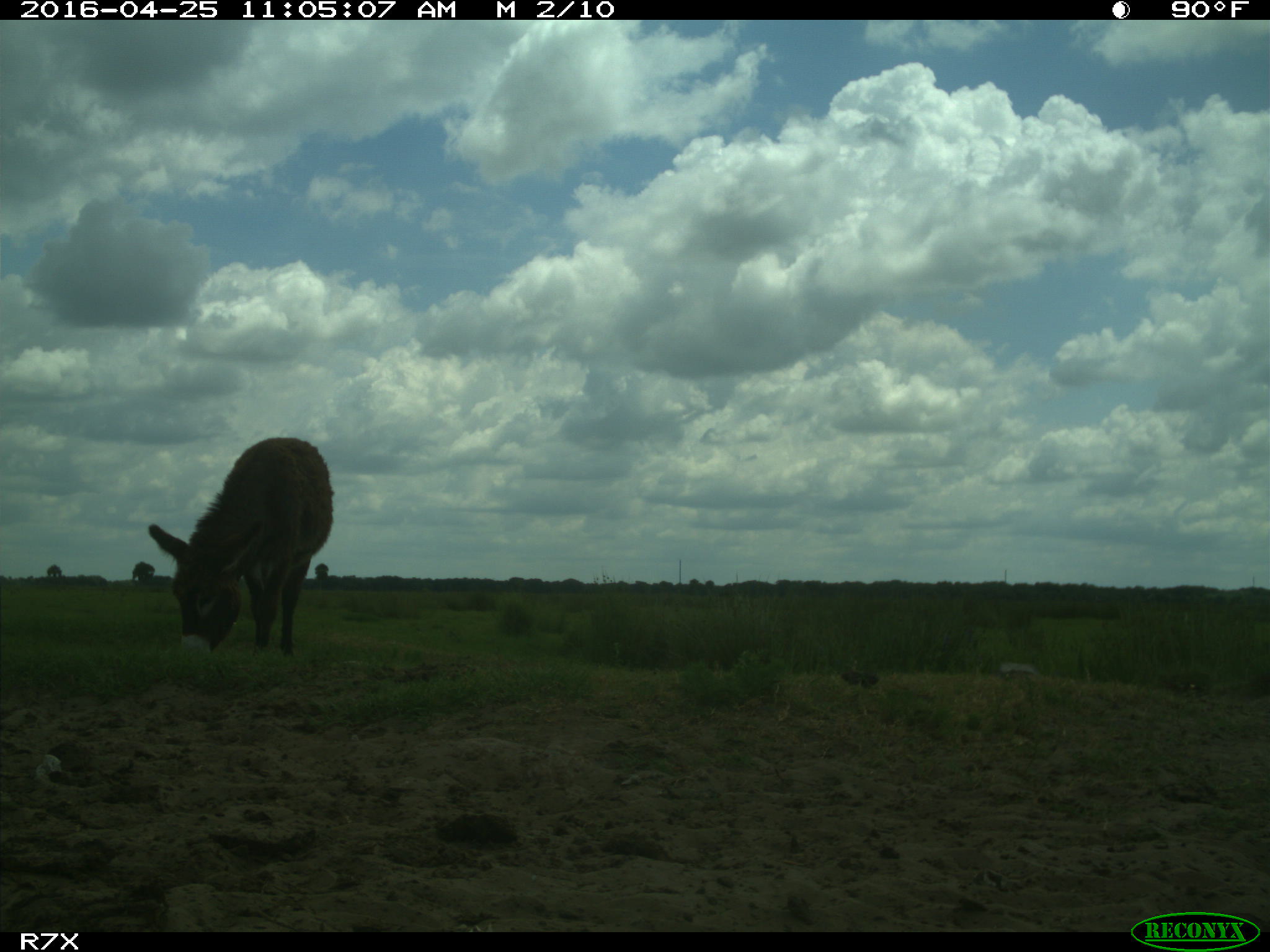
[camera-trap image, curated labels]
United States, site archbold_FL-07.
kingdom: Animalia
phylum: Chordata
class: Mammalia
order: Artiodactyla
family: Bovidae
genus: Bos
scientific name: Bos taurus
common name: domestic cow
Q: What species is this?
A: Bos taurus (domestic cow).